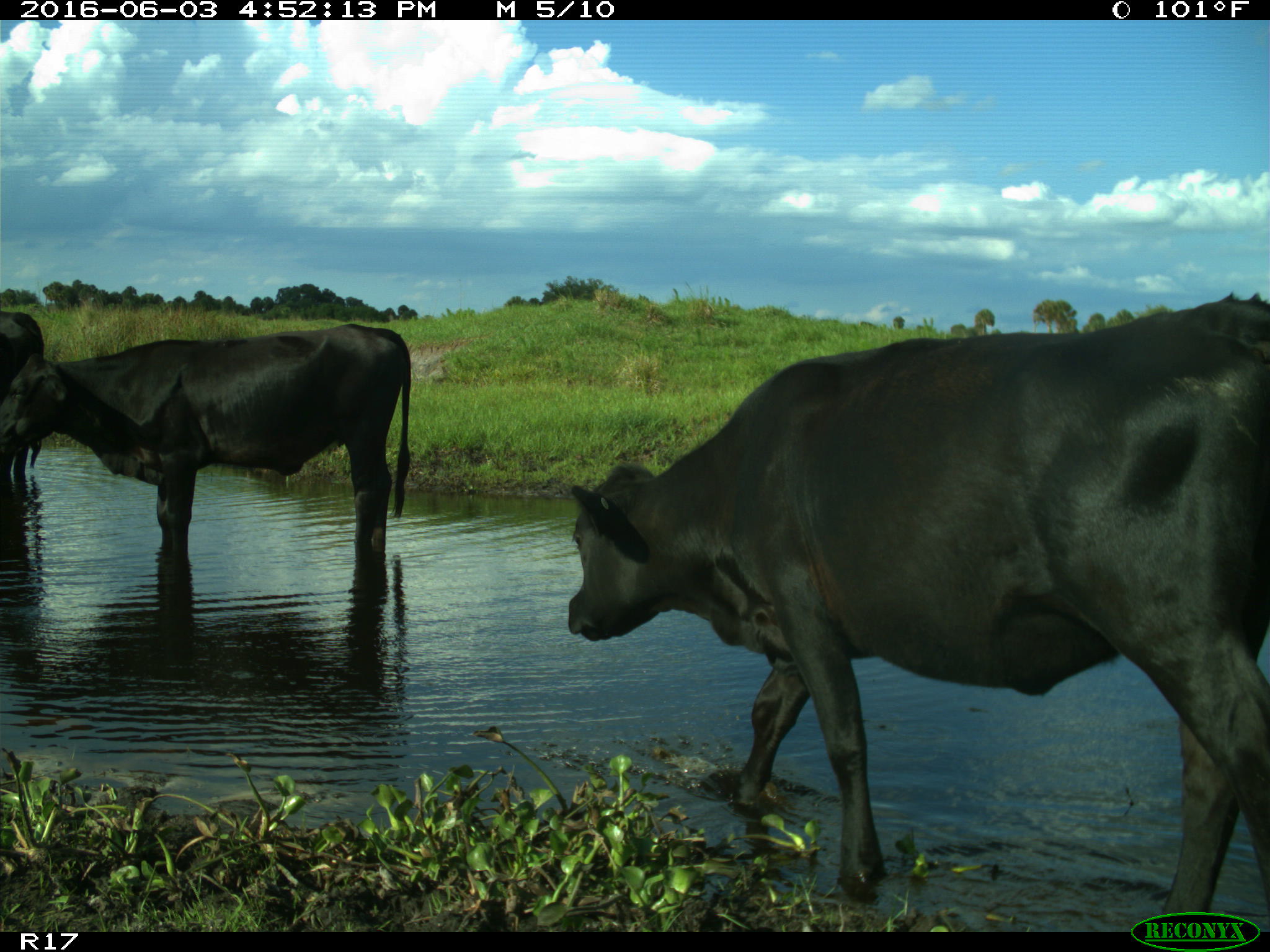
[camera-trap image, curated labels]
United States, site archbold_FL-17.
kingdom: Animalia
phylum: Chordata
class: Mammalia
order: Artiodactyla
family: Bovidae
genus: Bos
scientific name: Bos taurus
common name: domestic cow